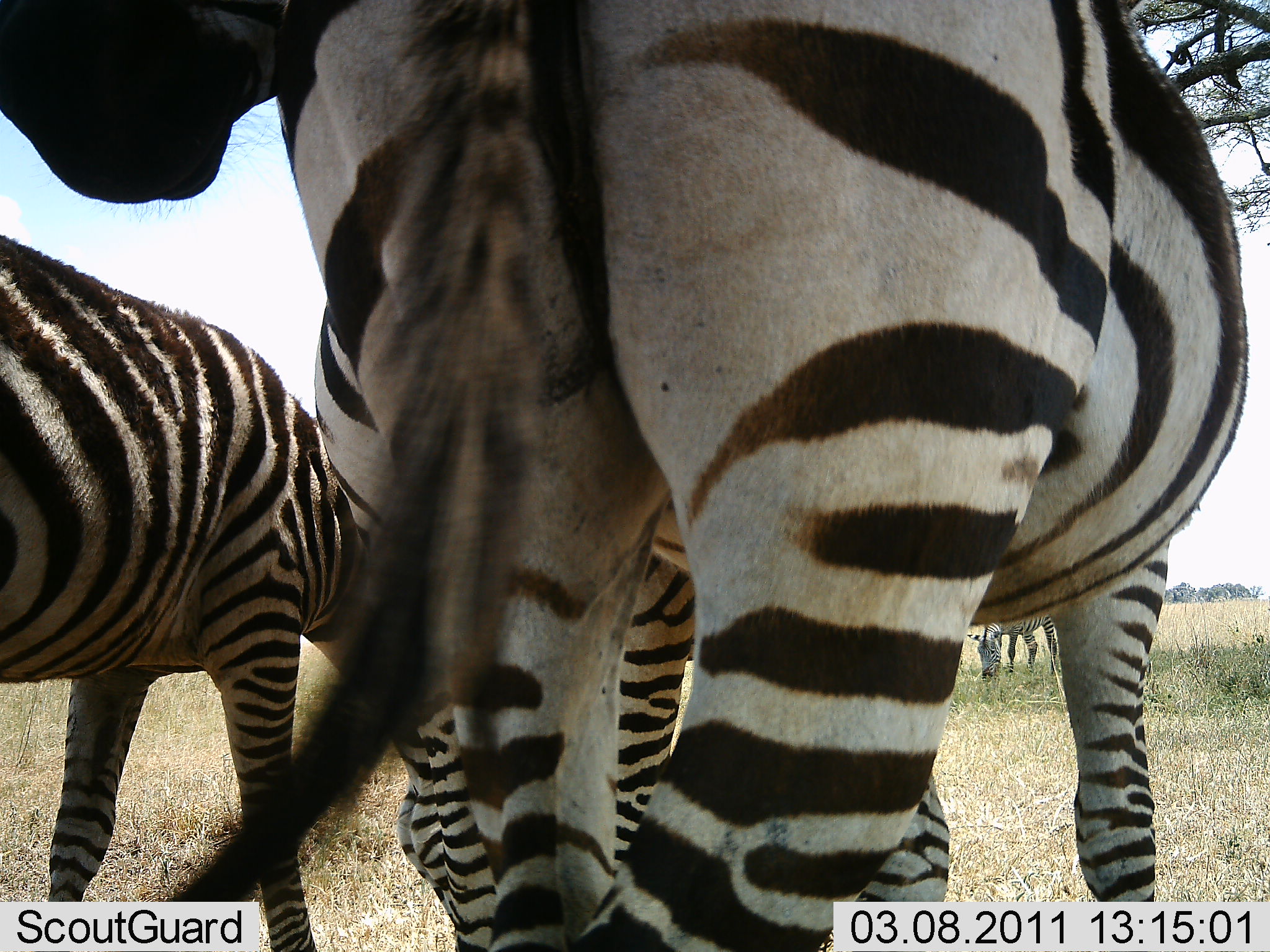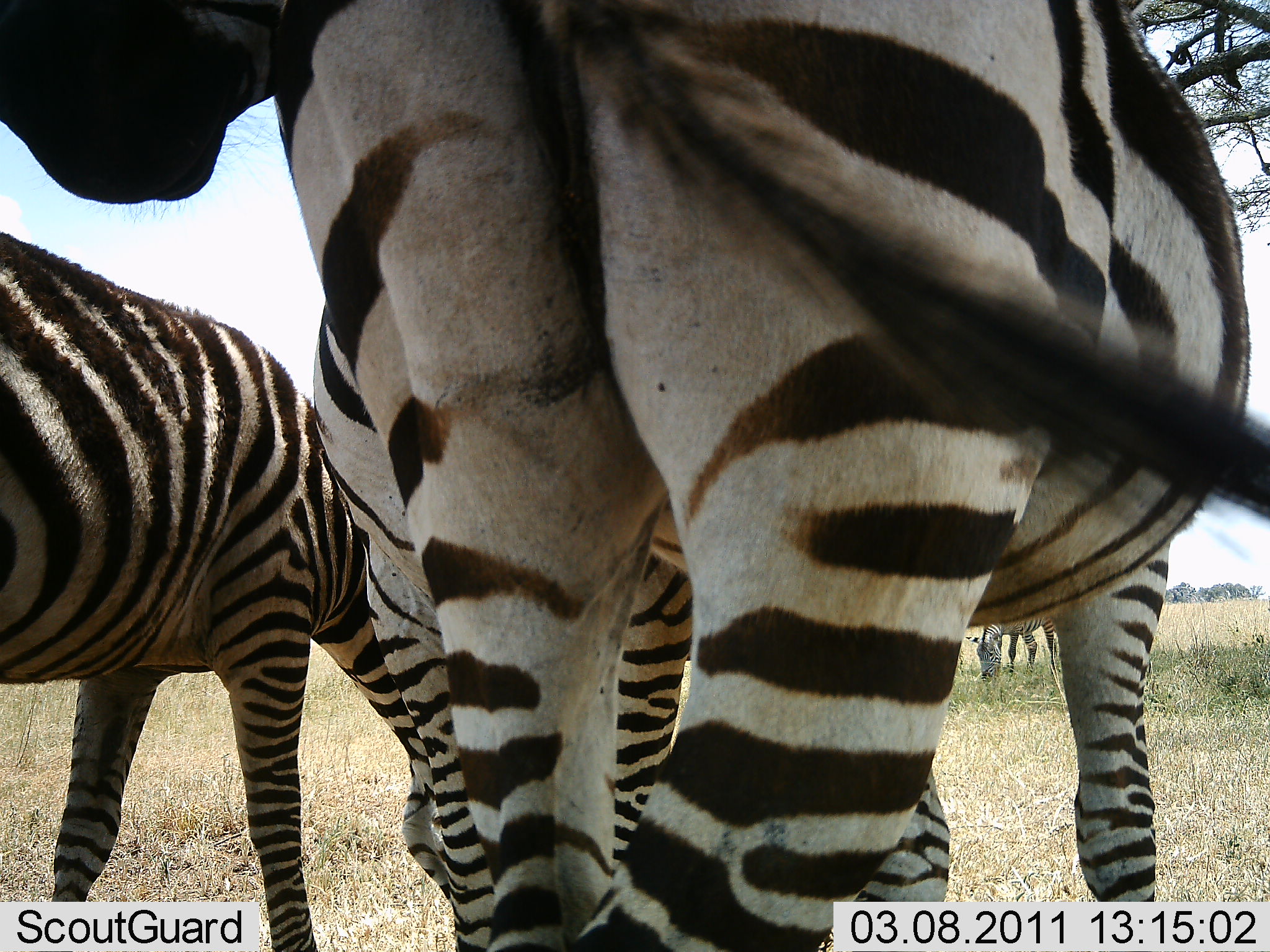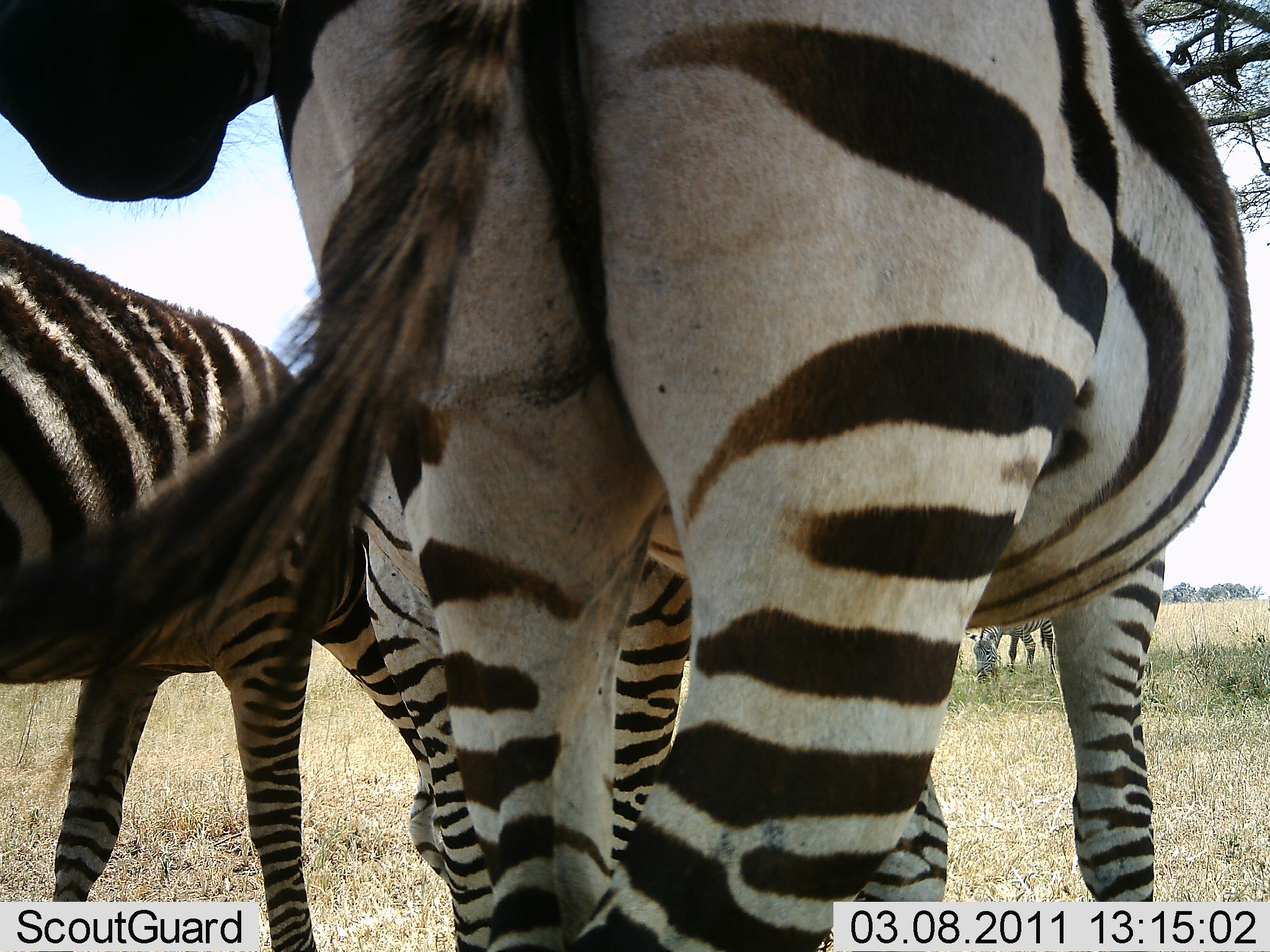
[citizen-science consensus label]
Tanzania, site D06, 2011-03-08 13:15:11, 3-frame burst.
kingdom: Animalia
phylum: Chordata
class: Mammalia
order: Perissodactyla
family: Equidae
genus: Equus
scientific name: Equus quagga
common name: plains zebra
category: zebra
Zebra (plains zebra) (Equus quagga), count 4. Behavior (volunteer vote fractions): standing 58%, resting 0%, moving 0%, interacting 17%. Young present (vote fraction): 8%. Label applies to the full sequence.